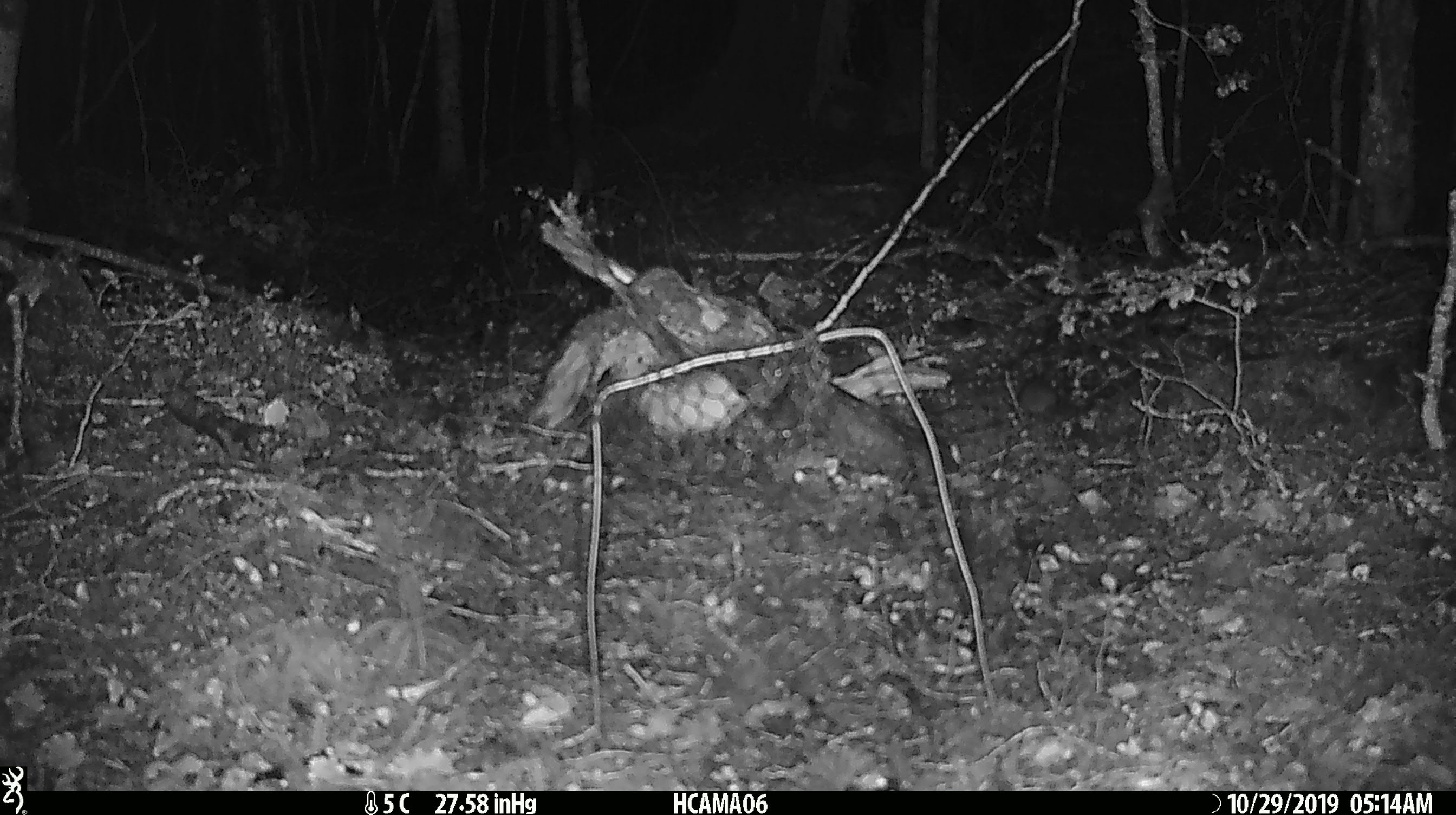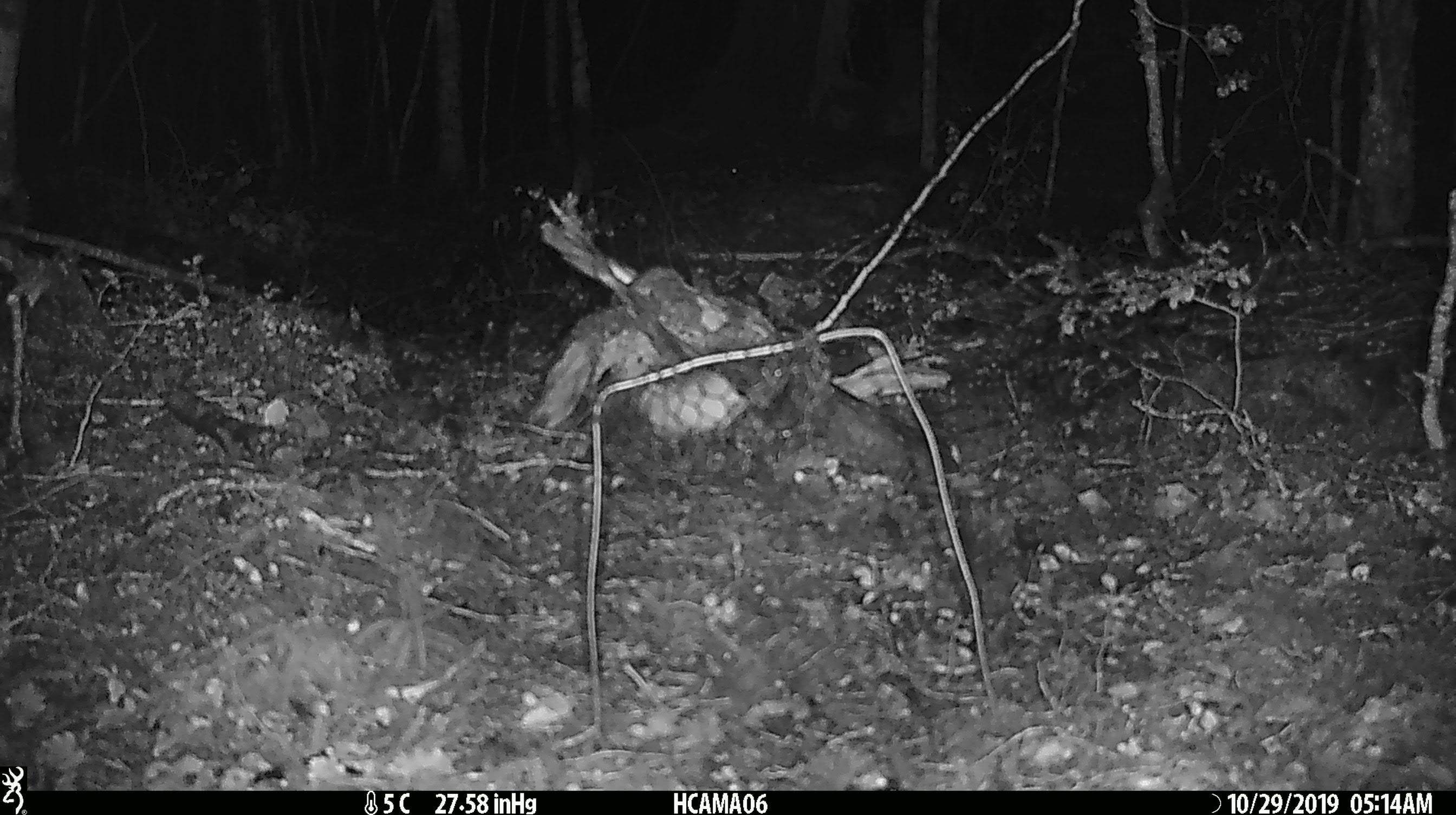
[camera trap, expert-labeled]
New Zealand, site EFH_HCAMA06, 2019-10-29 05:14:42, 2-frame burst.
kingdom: Animalia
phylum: Chordata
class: Mammalia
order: Rodentia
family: Muridae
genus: Mus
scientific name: Mus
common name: mouse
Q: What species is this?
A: Mouse (Mus).